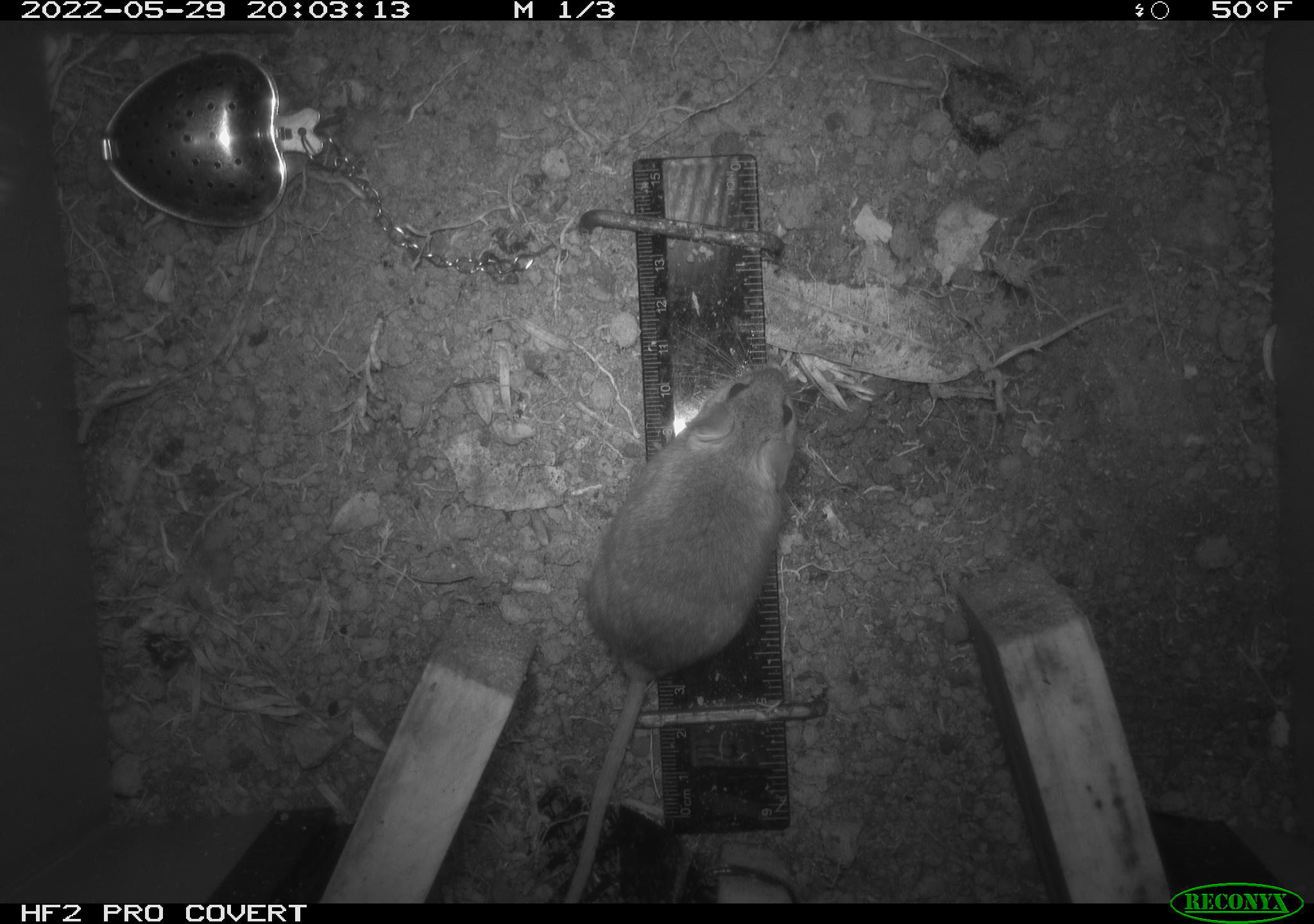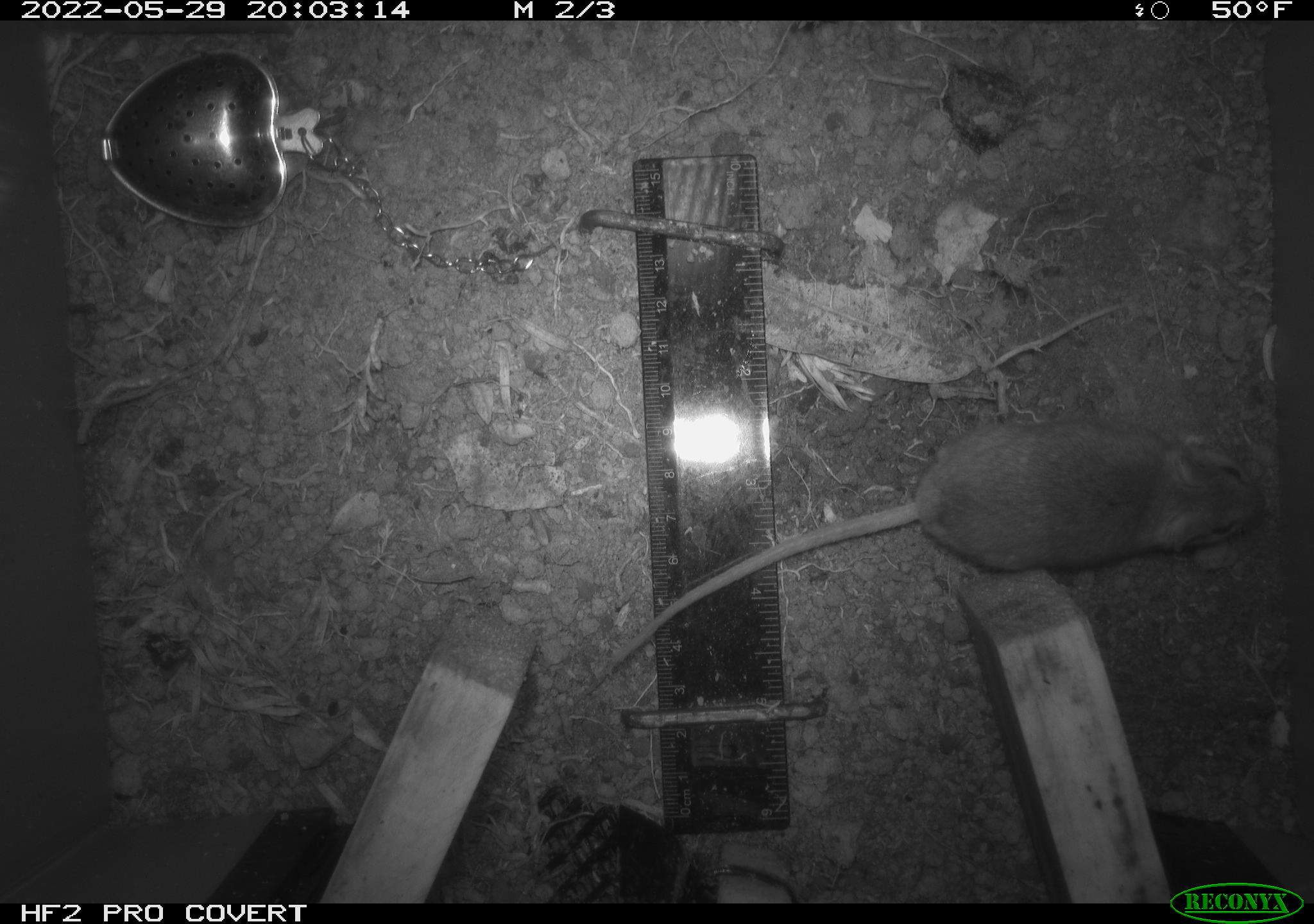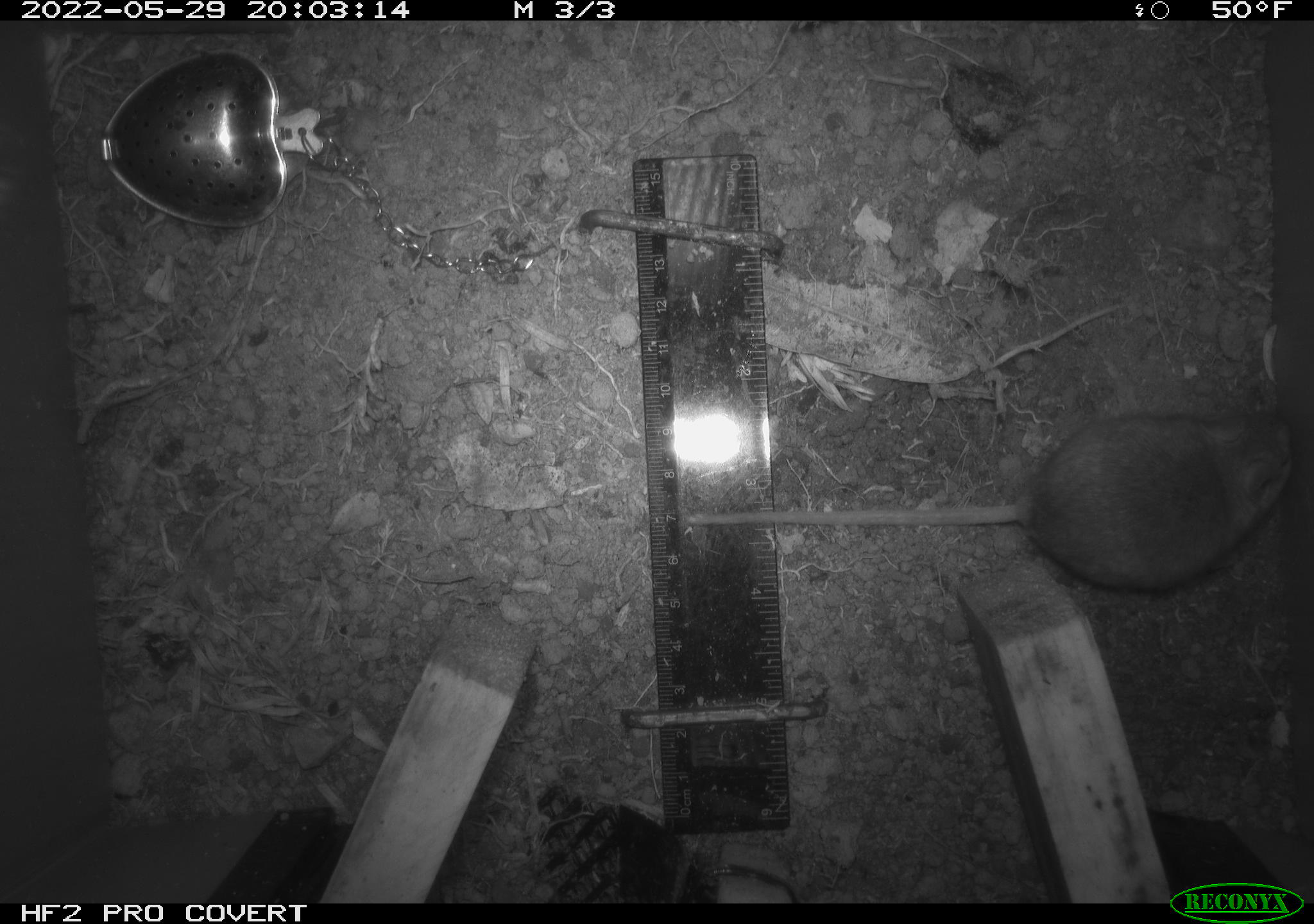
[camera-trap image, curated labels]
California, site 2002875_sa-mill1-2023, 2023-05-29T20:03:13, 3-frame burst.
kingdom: Animalia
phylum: Chordata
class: Mammalia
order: Rodentia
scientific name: Rodentia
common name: mouse species